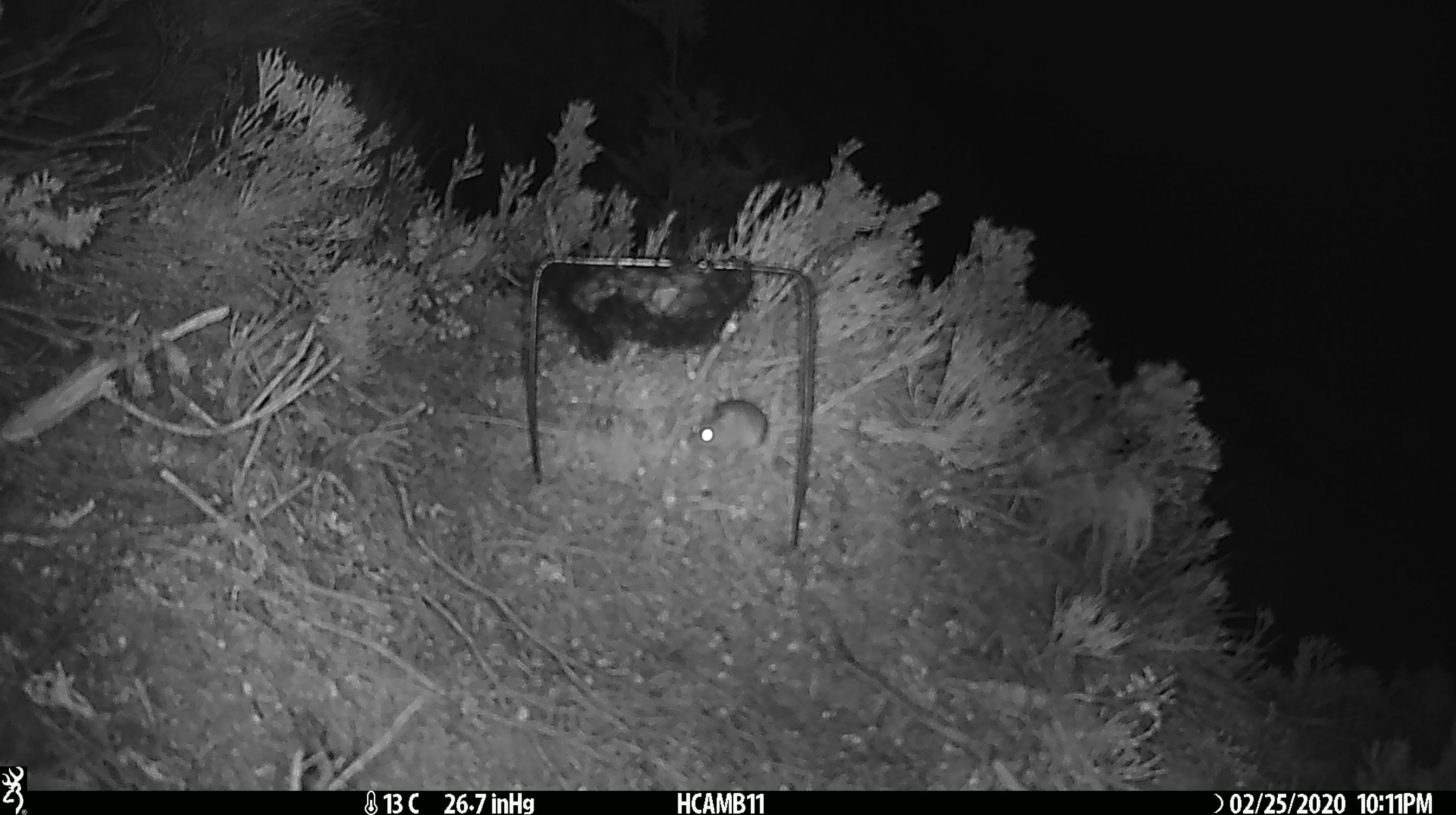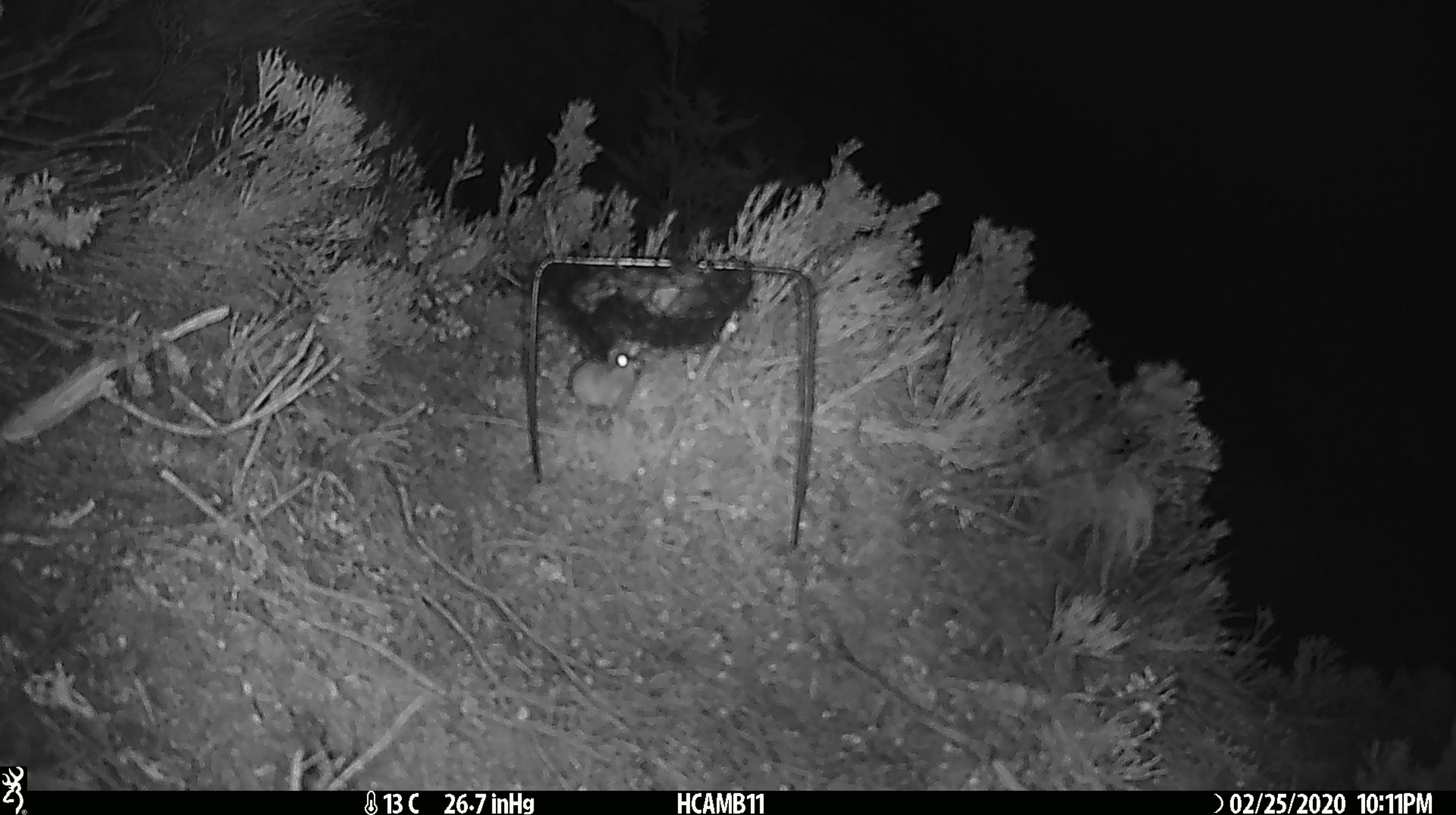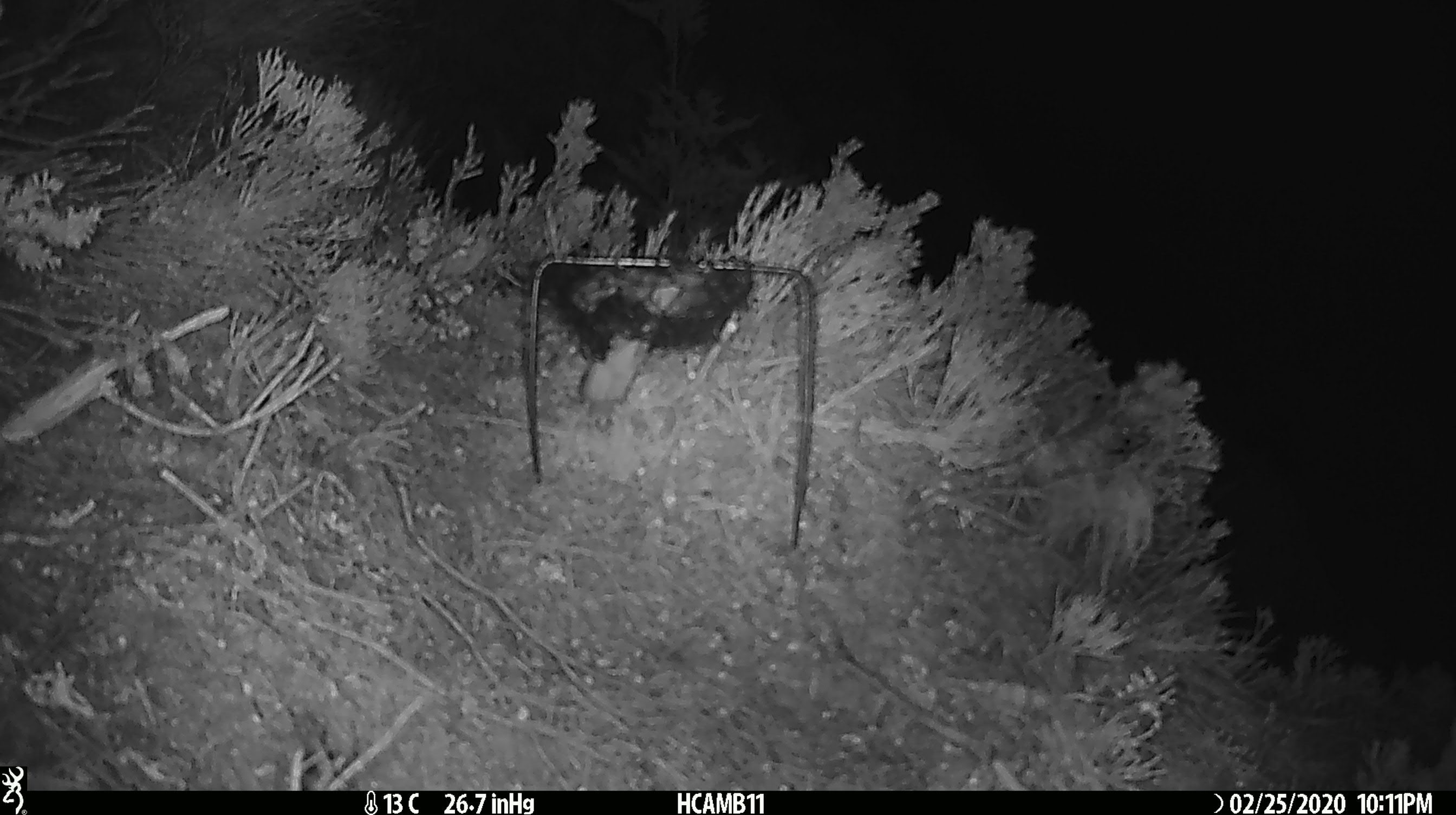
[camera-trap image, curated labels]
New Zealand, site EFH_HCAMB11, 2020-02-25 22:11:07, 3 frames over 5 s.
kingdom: Animalia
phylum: Chordata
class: Mammalia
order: Rodentia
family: Muridae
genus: Mus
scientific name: Mus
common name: mouse